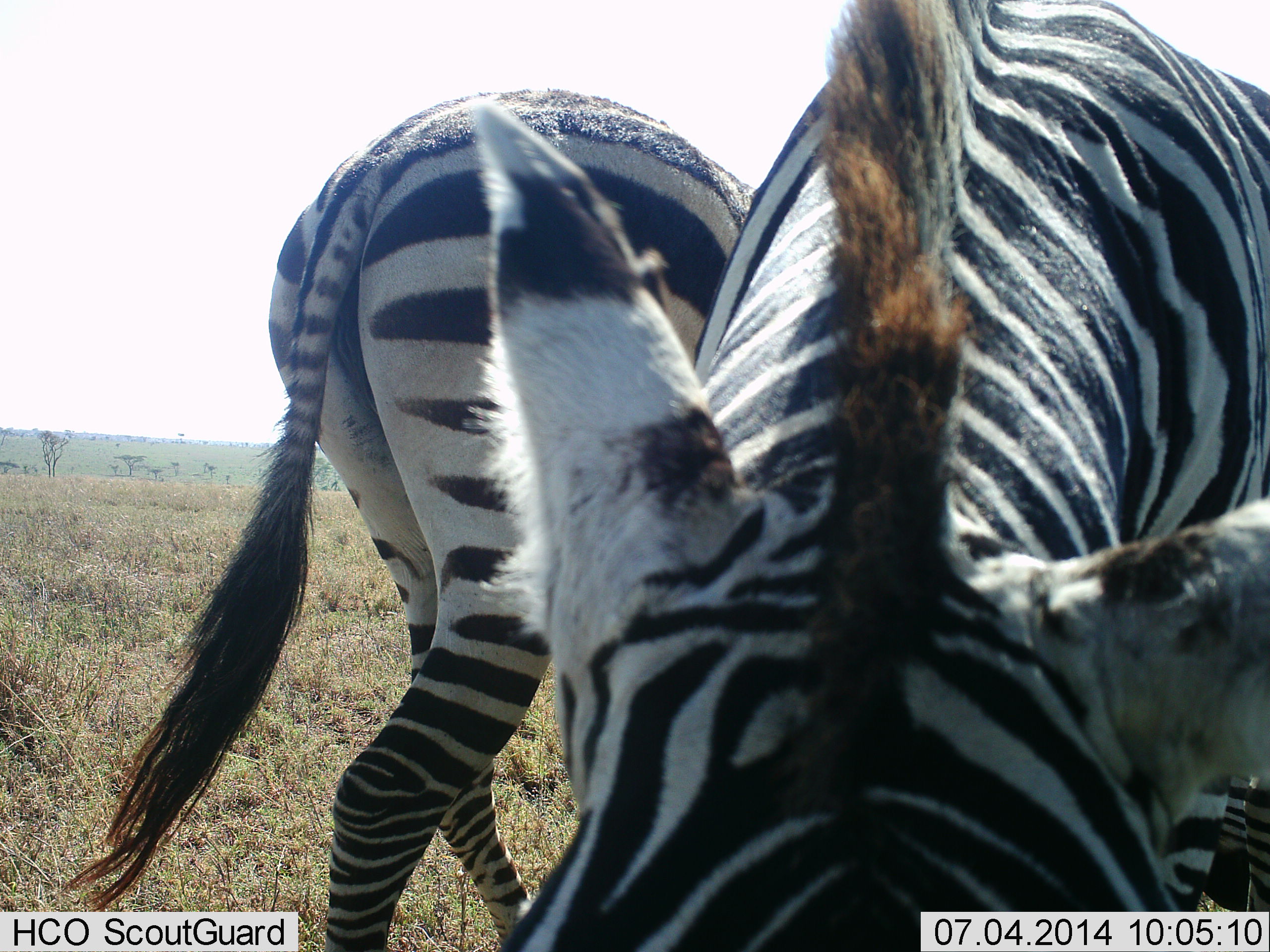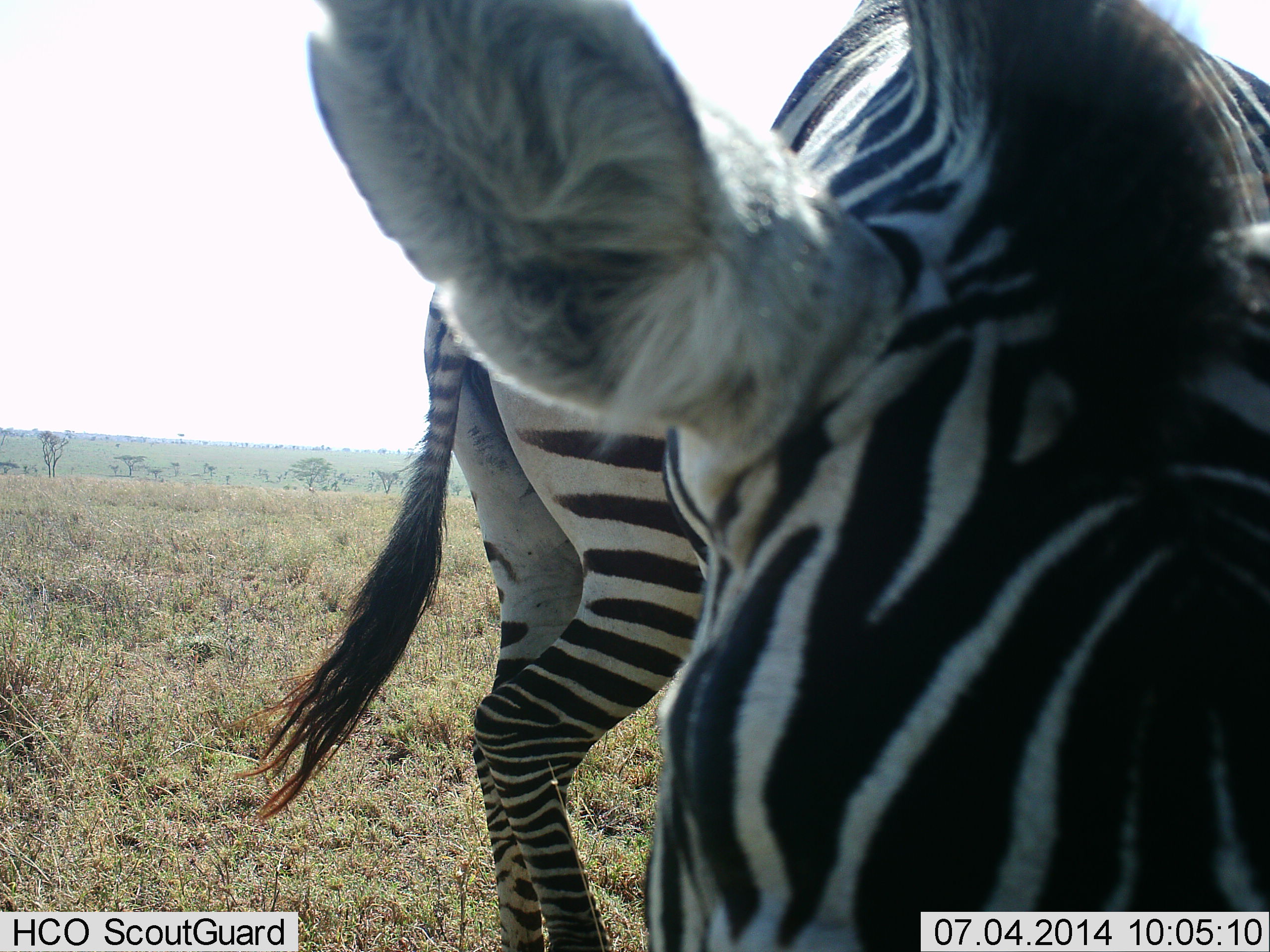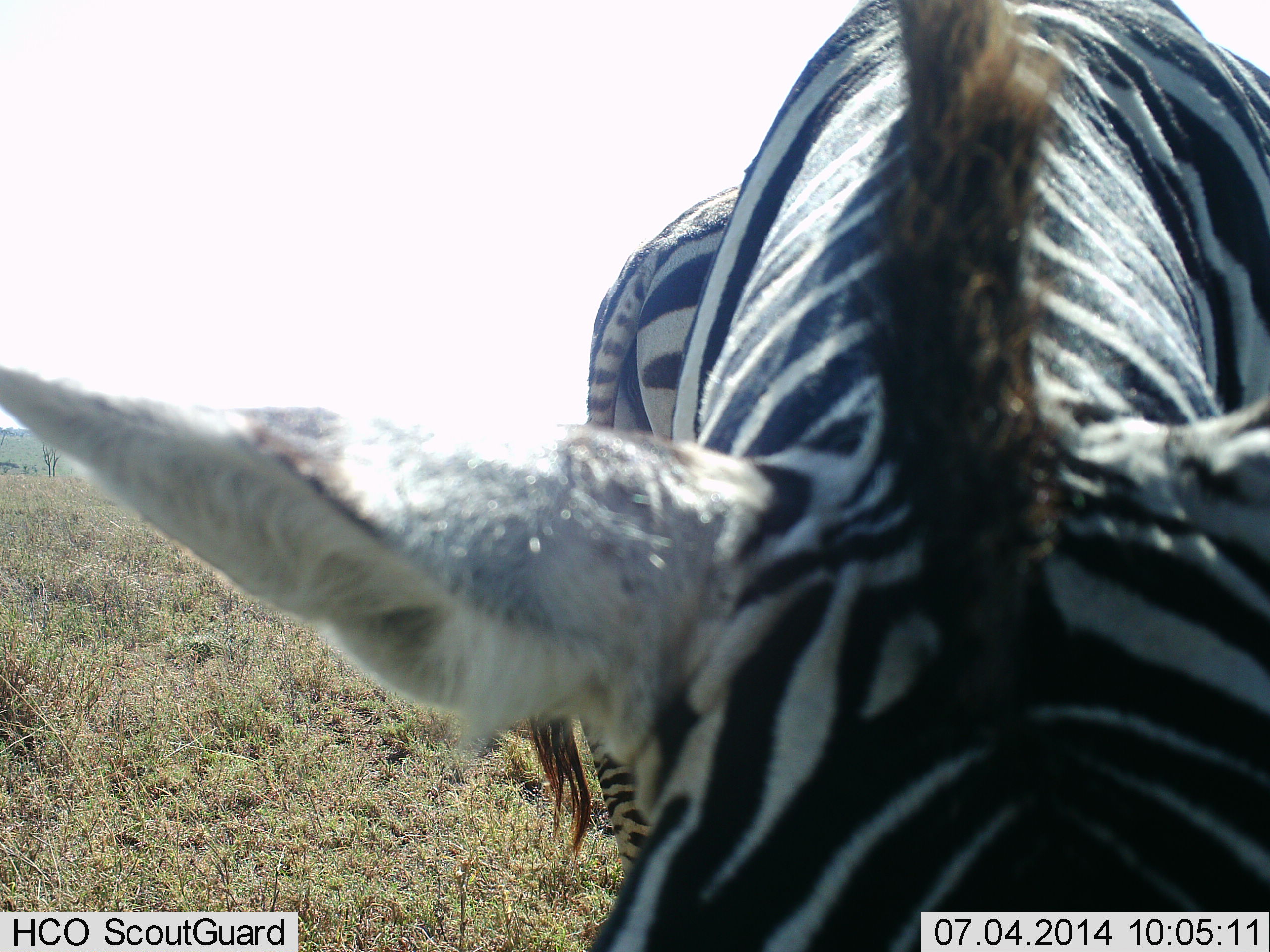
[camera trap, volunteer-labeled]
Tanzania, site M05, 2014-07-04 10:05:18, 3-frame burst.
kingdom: Animalia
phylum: Chordata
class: Mammalia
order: Perissodactyla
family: Equidae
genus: Equus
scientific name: Equus quagga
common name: plains zebra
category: zebra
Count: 2.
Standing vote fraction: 60%.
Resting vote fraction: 0%.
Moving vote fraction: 50%.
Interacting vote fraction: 10%.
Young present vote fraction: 0%.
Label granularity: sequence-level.